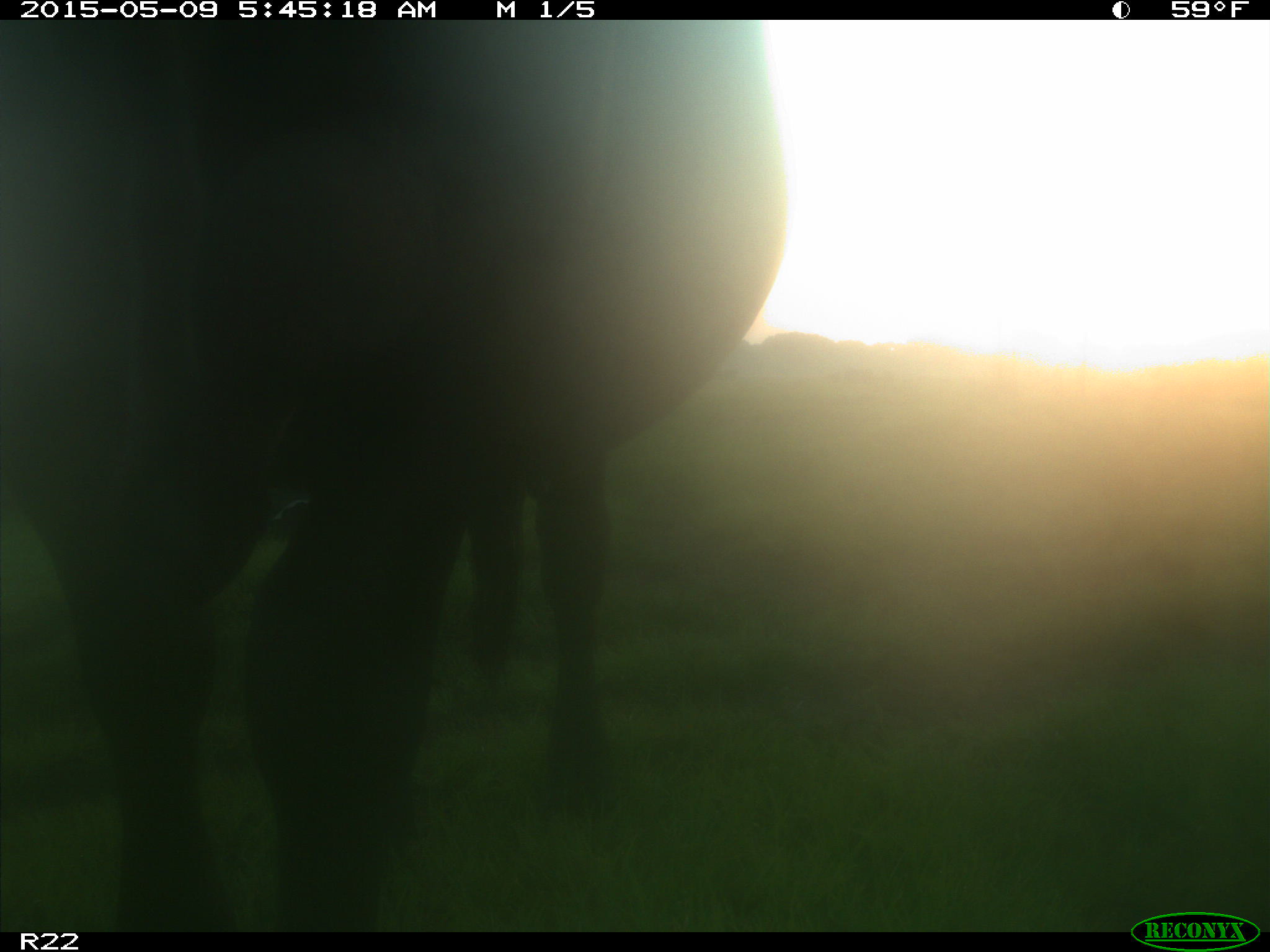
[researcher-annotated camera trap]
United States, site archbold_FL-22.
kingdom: Animalia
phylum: Chordata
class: Mammalia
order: Artiodactyla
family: Bovidae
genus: Bos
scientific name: Bos taurus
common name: domestic cow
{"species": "Bos taurus (domestic cow)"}